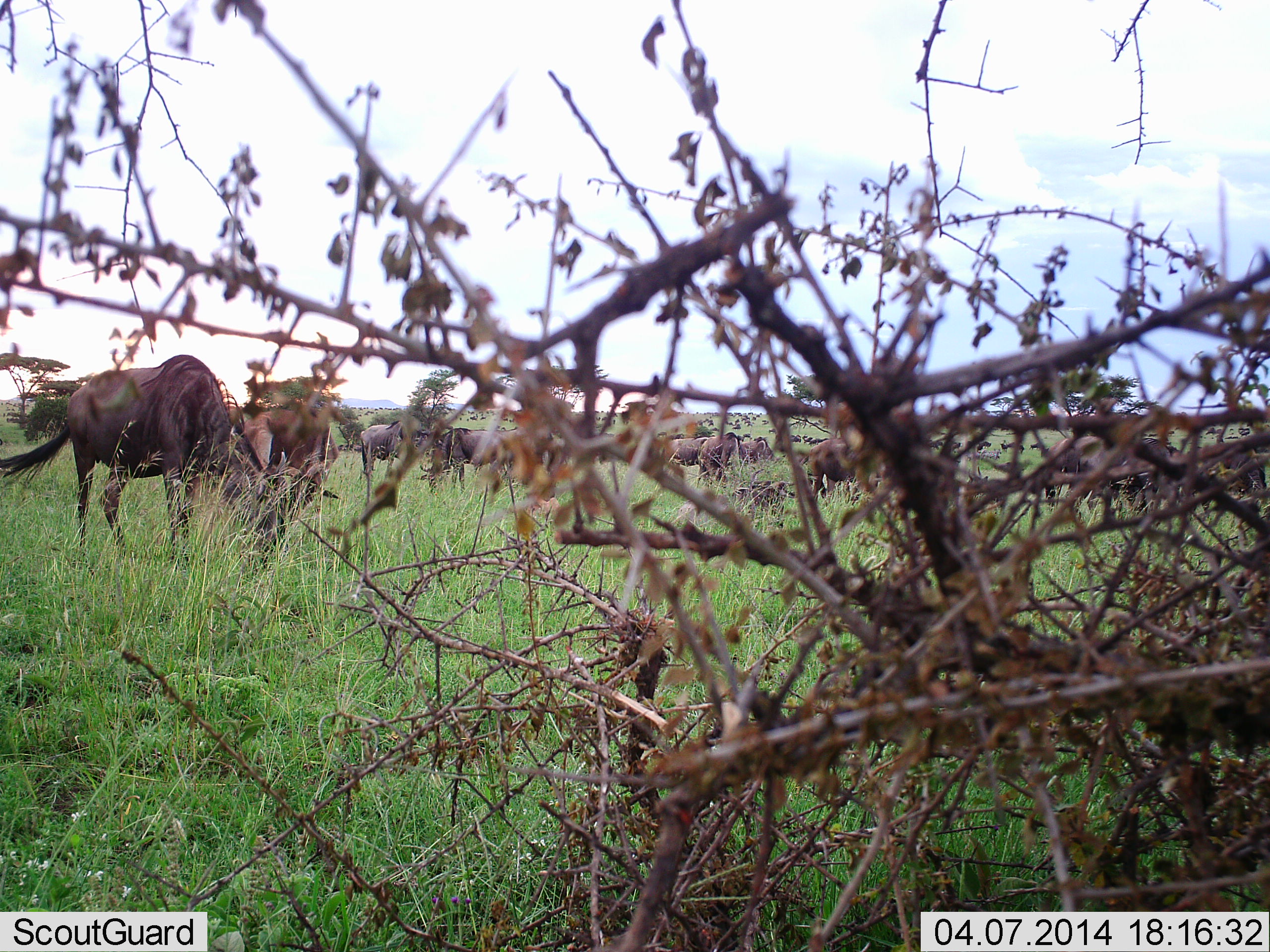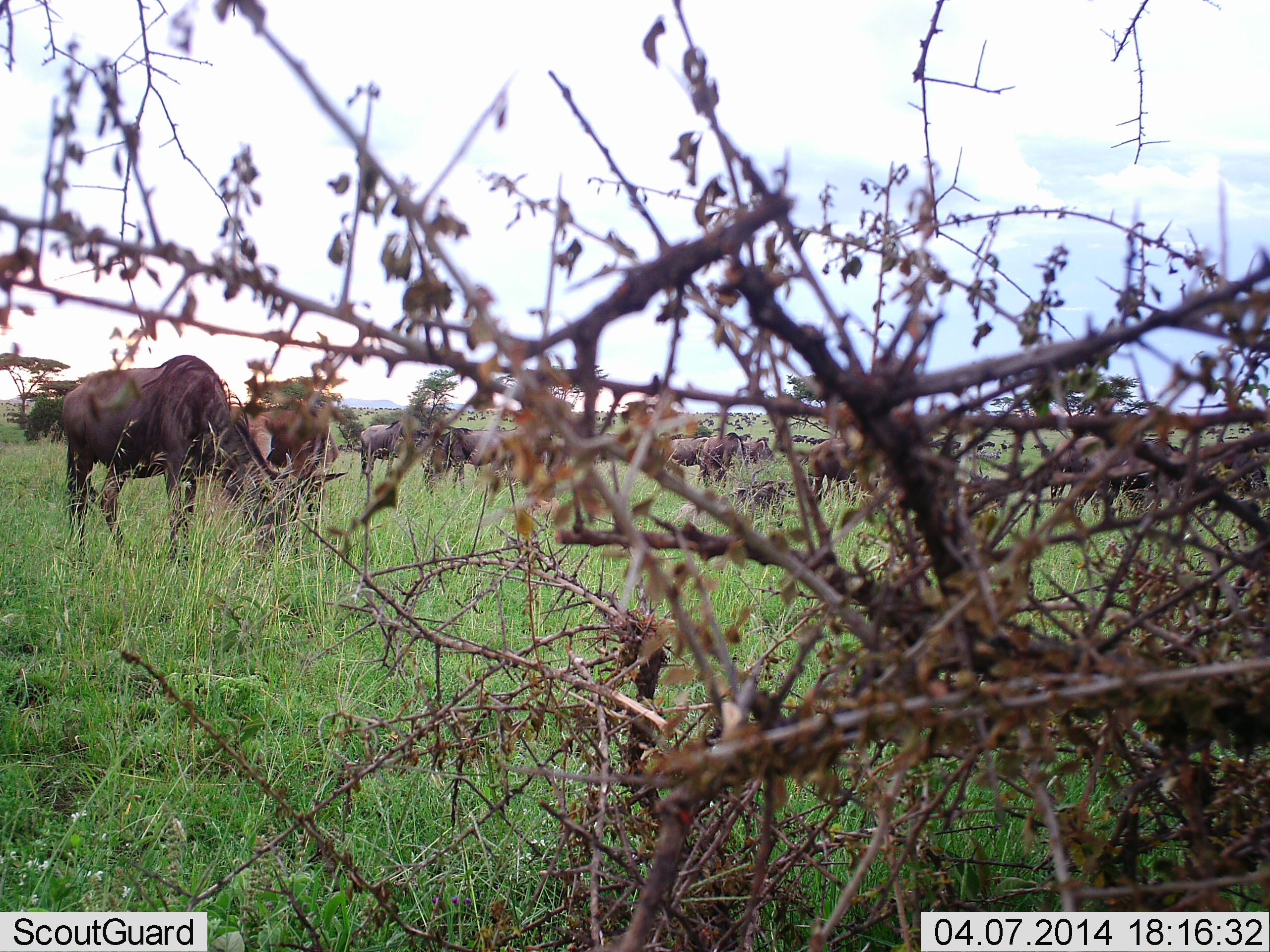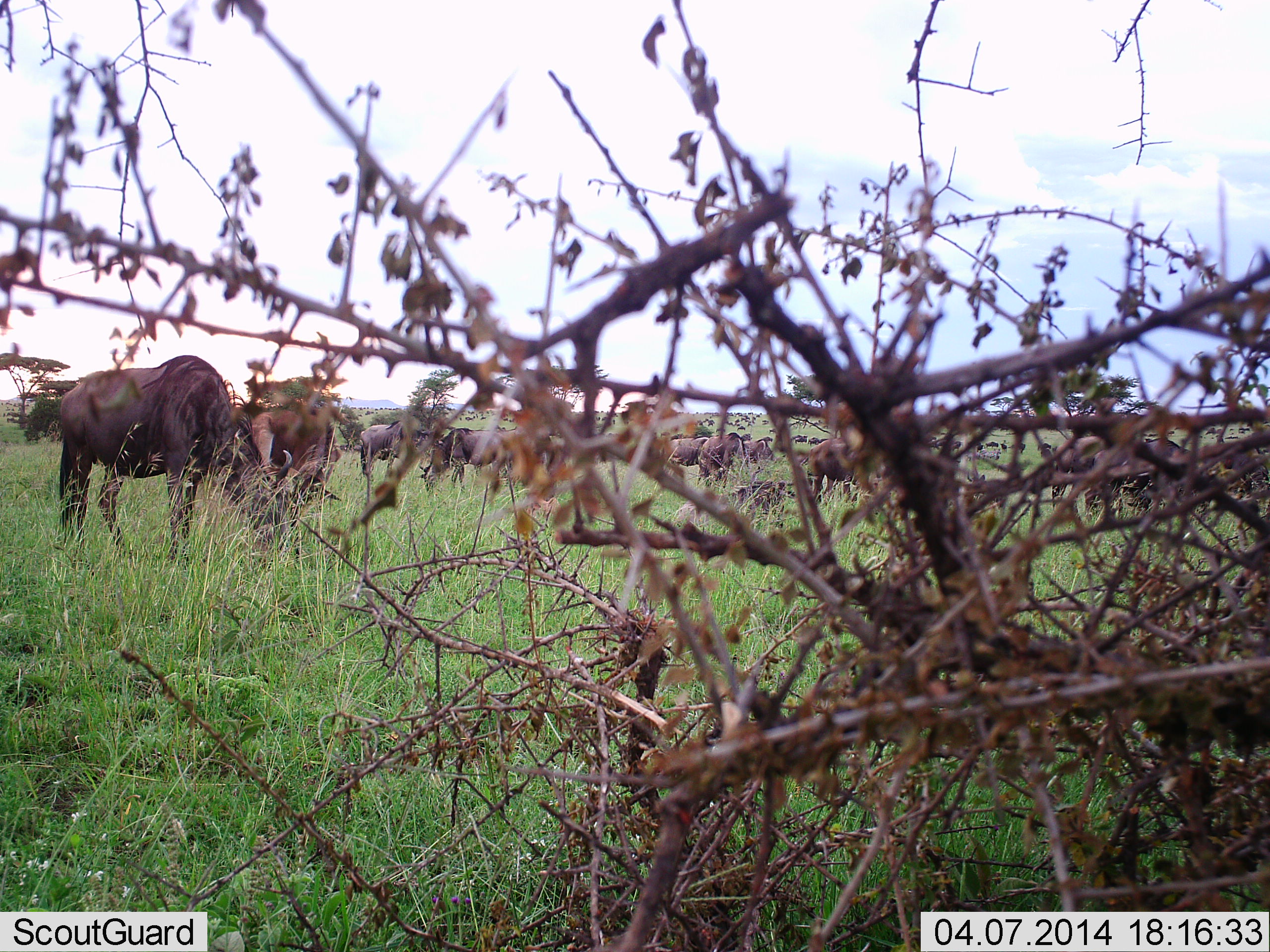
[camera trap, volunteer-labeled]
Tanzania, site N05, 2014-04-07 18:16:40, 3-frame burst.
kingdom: Animalia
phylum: Chordata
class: Mammalia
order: Artiodactyla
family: Bovidae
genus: Connochaetes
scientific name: Connochaetes taurinus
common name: blue wildebeest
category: wildebeest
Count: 11-50.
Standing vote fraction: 70%.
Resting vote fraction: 10%.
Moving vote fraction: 40%.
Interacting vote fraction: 0%.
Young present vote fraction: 0%.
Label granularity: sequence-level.